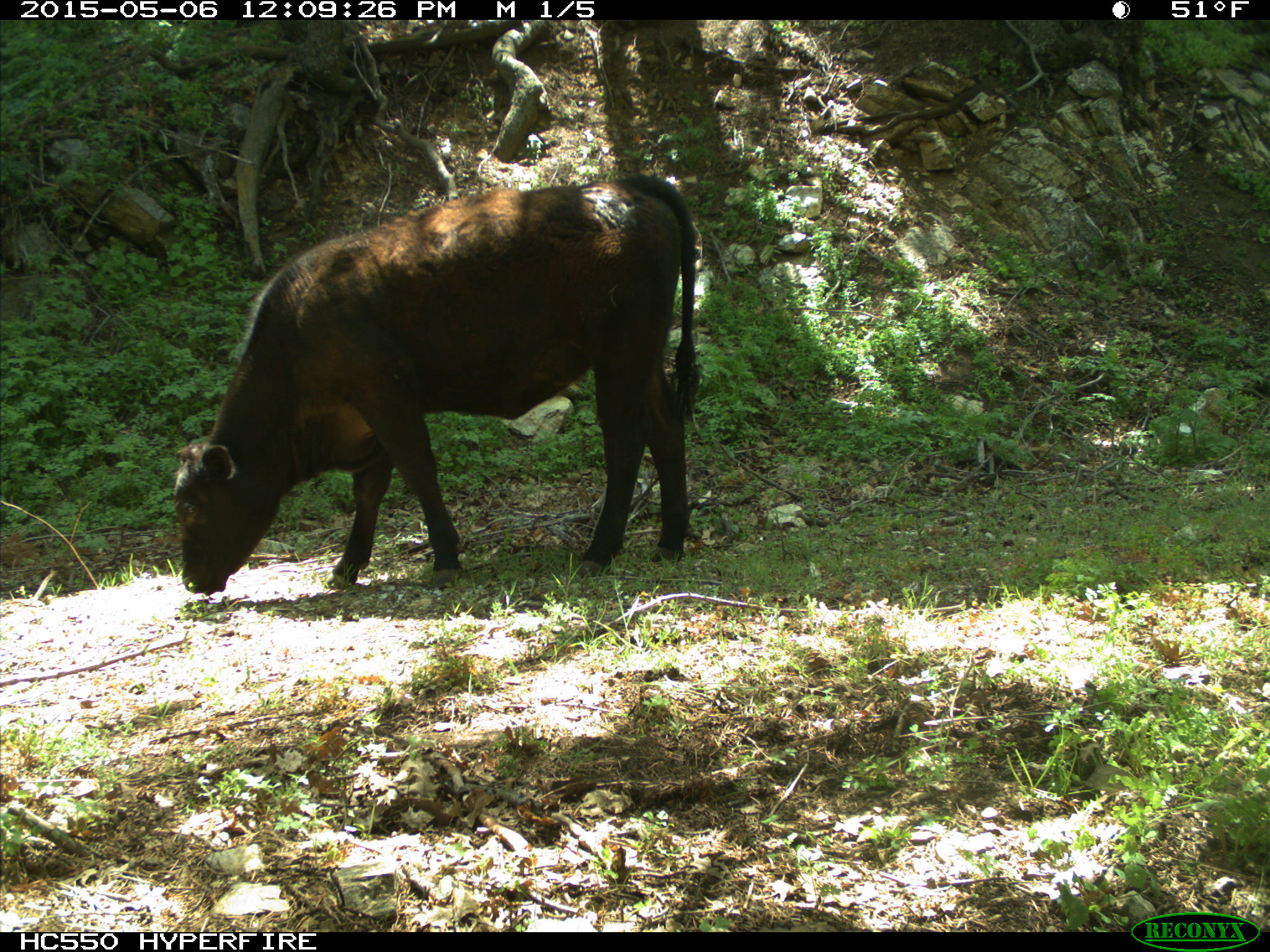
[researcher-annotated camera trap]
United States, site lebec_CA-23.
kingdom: Animalia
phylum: Chordata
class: Mammalia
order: Artiodactyla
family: Bovidae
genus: Bos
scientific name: Bos taurus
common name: domestic cow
Bos taurus (domestic cow).